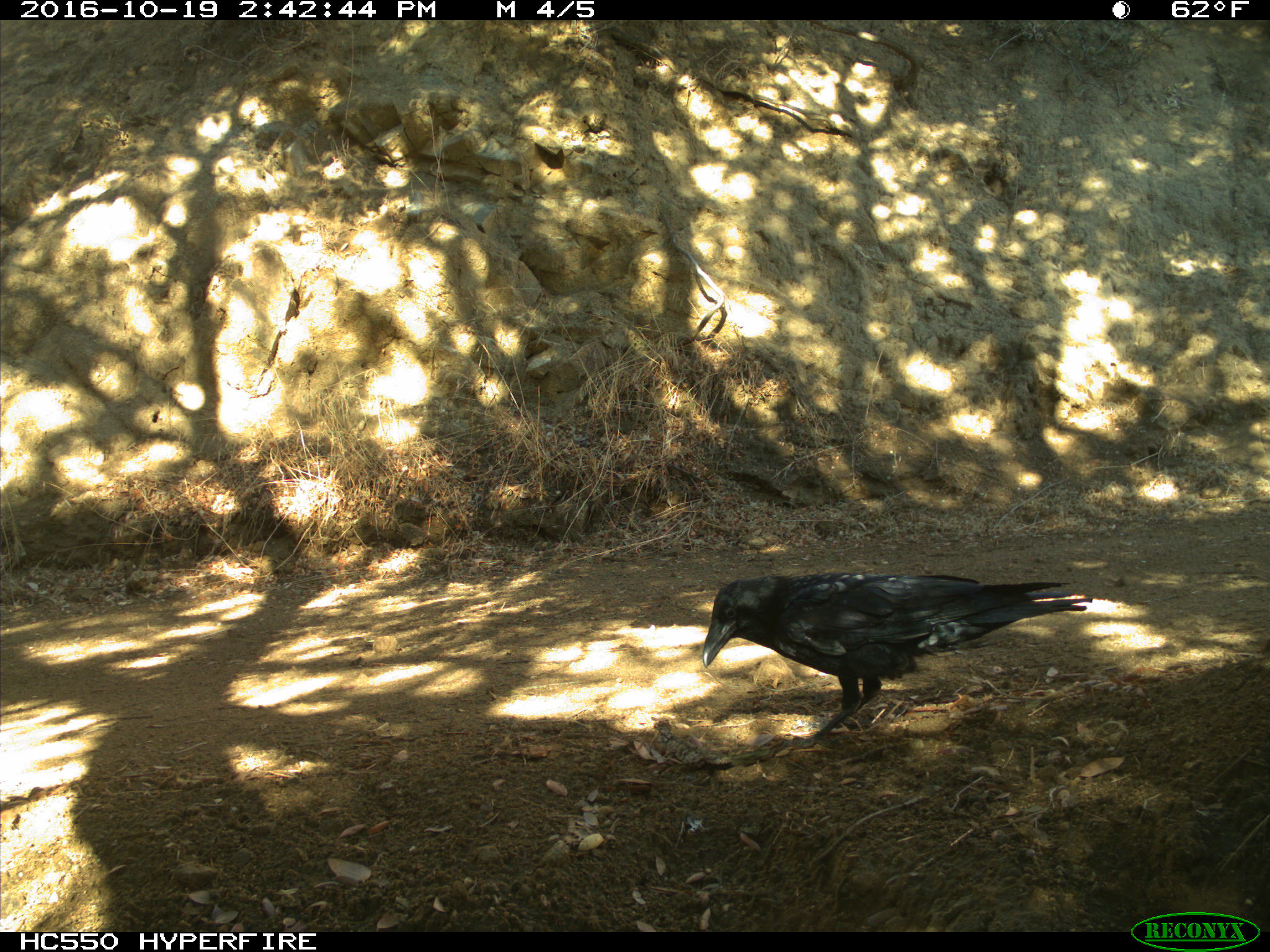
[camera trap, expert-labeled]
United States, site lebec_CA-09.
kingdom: Animalia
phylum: Chordata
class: Aves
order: Passeriformes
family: Corvidae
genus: Corvus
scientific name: Corvus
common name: crows and ravens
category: unidentified corvus